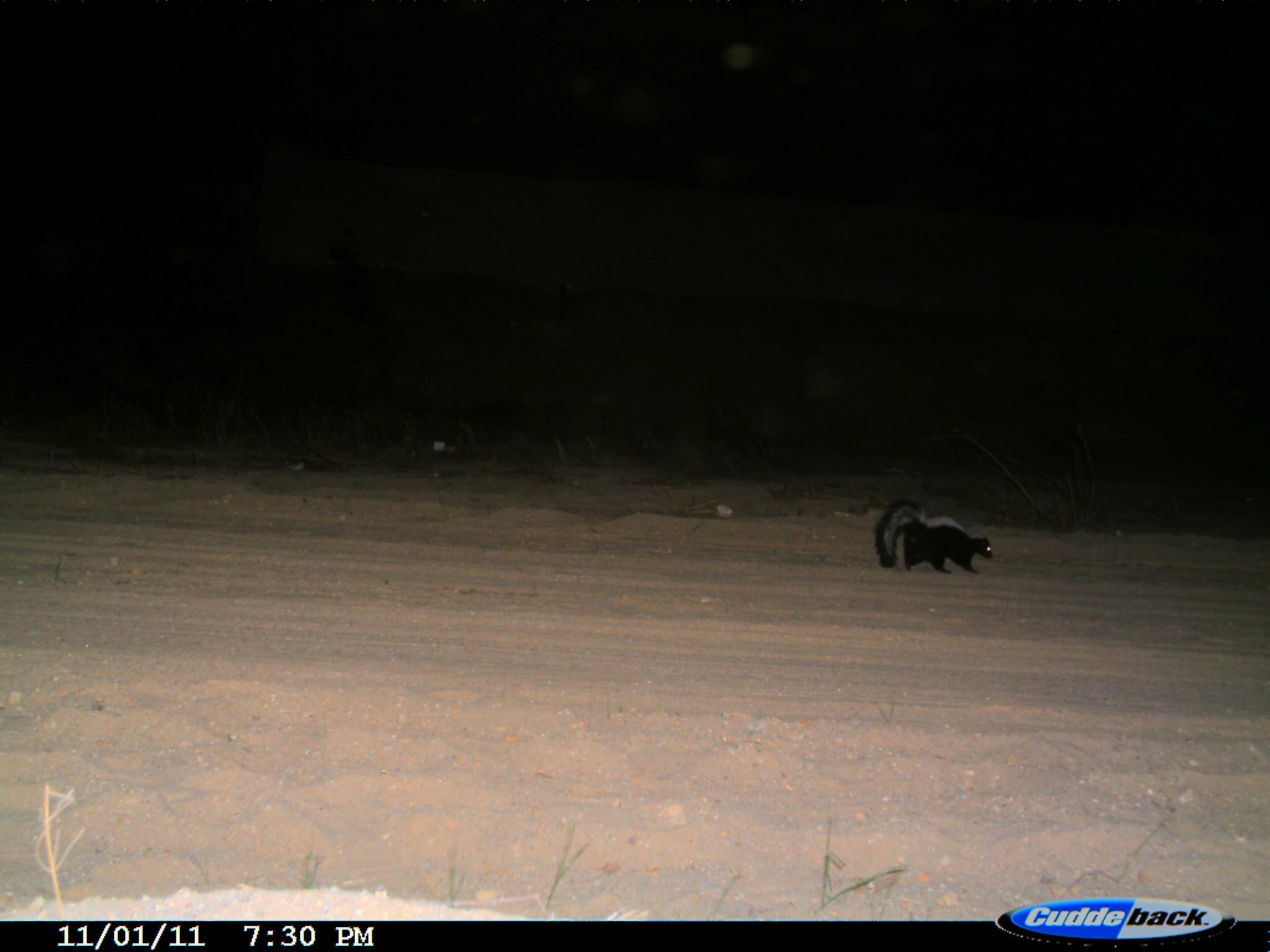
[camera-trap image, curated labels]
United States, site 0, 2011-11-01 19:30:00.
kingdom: Animalia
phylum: Chordata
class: Mammalia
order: Carnivora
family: Mephitidae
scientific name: Mephitidae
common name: skunk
Skunk (Mephitidae).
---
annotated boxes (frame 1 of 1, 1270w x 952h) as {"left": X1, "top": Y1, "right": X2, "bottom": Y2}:
skunk: {"left": 852, "top": 487, "right": 1013, "bottom": 619}